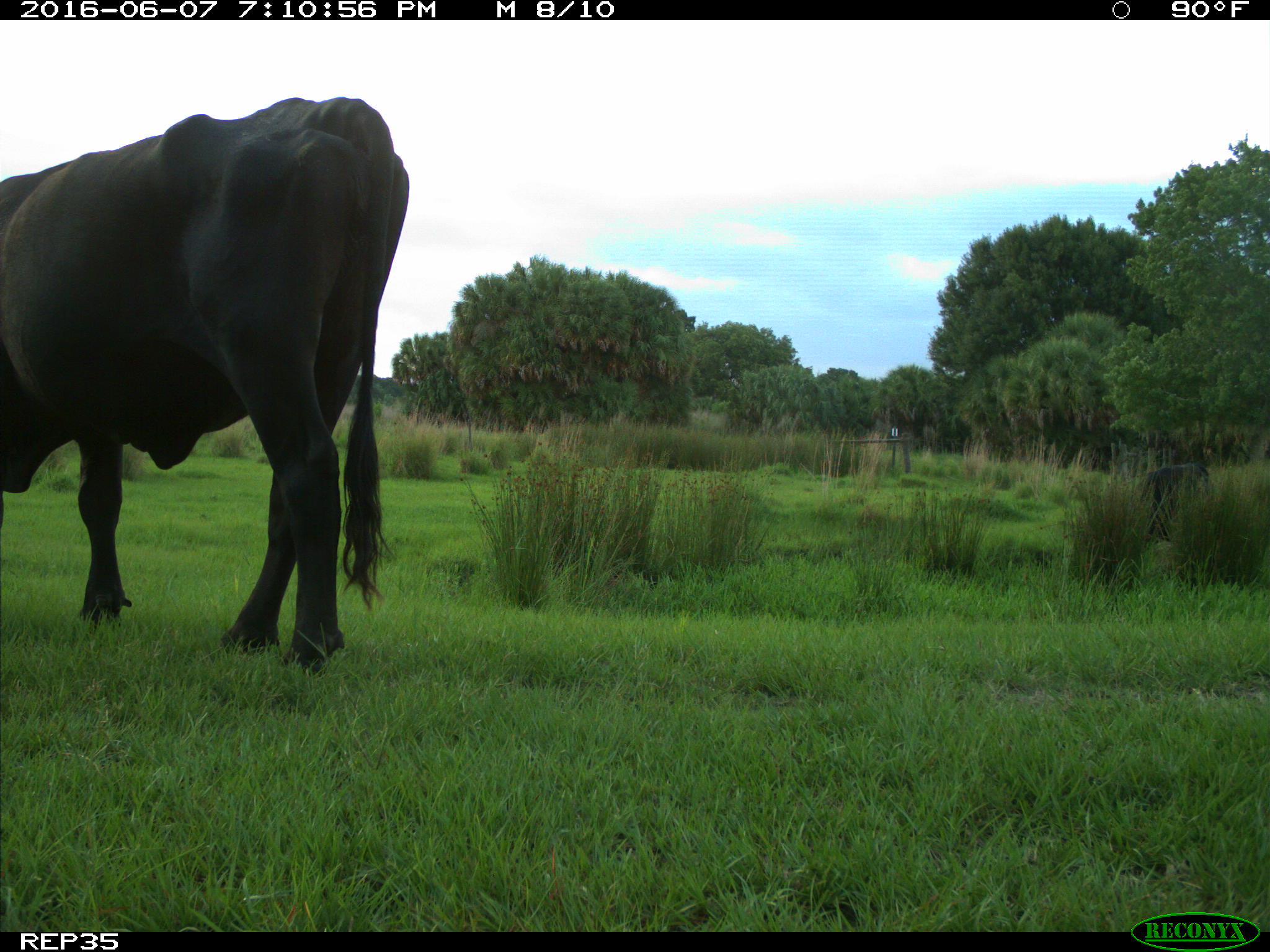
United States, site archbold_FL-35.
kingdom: Animalia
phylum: Chordata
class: Mammalia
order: Artiodactyla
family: Bovidae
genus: Bos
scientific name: Bos taurus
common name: domestic cow